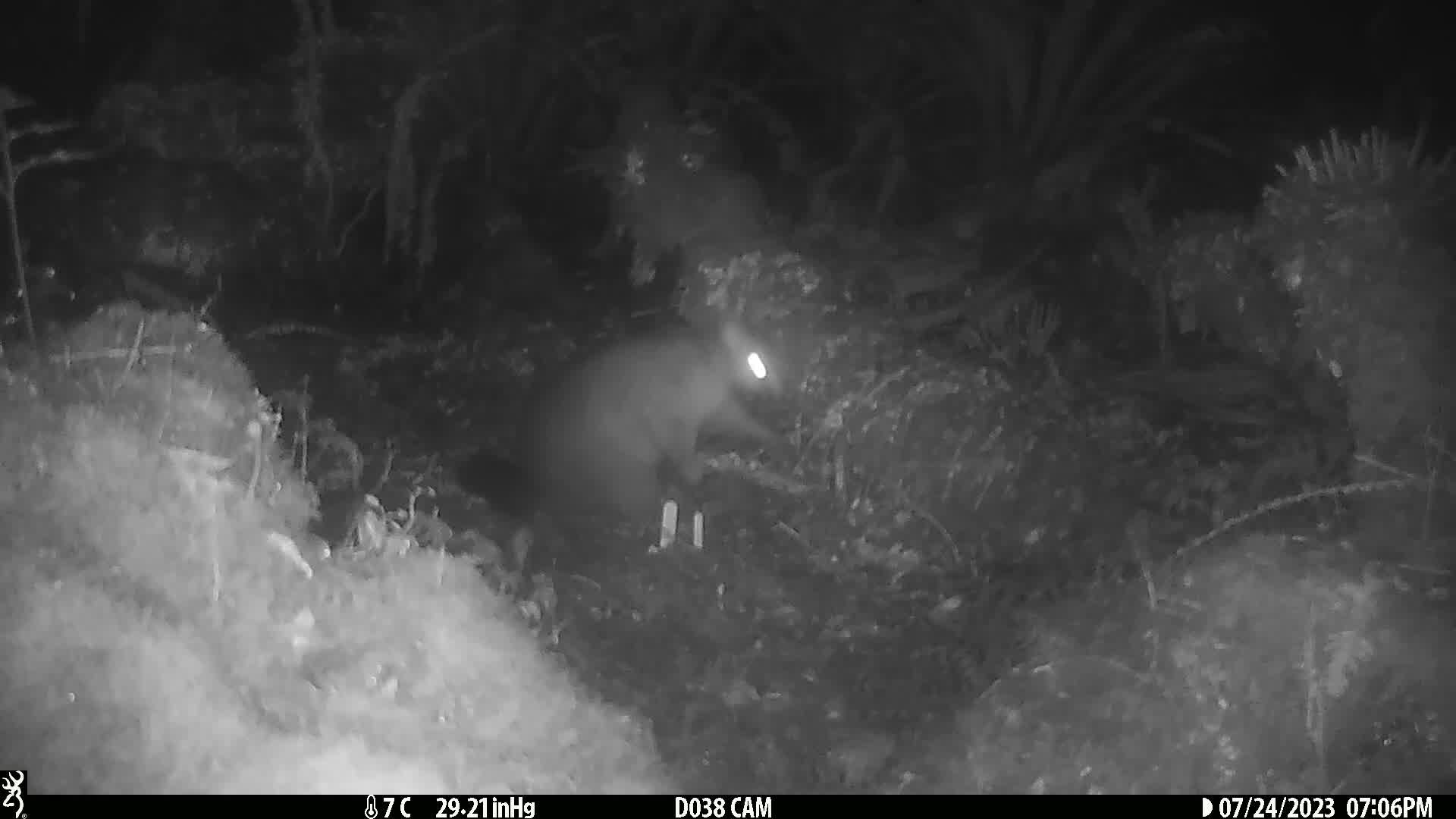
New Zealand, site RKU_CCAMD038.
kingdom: Animalia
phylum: Chordata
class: Mammalia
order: Diprotodontia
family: Phalangeridae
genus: Trichosurus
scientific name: Trichosurus vulpecula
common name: common brushtail possum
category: possum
Possum (common brushtail possum) (Trichosurus vulpecula).